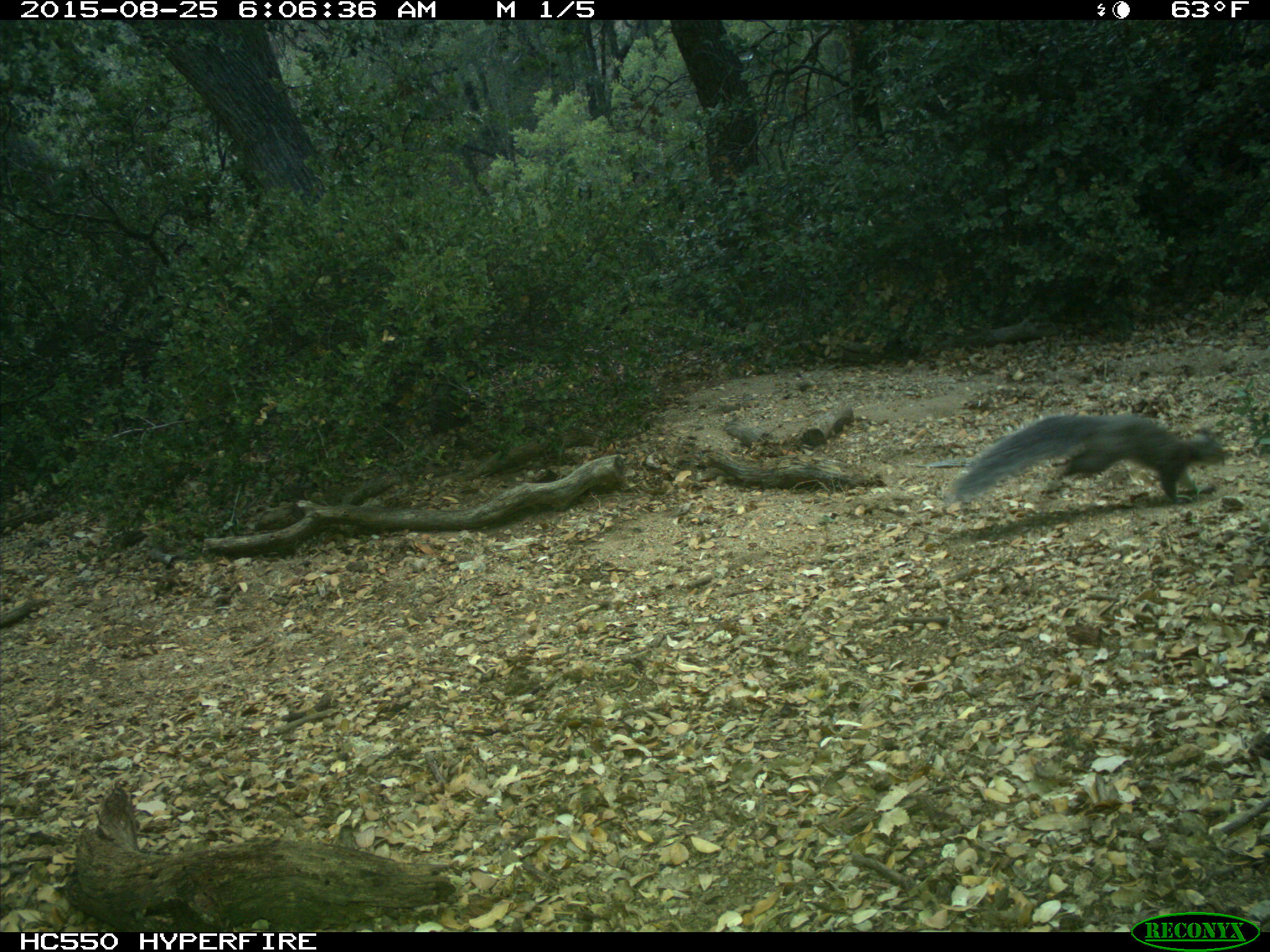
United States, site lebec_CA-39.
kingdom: Animalia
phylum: Chordata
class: Mammalia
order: Rodentia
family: Sciuridae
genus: Sciurus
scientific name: Sciurus carolinensis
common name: eastern gray squirrel